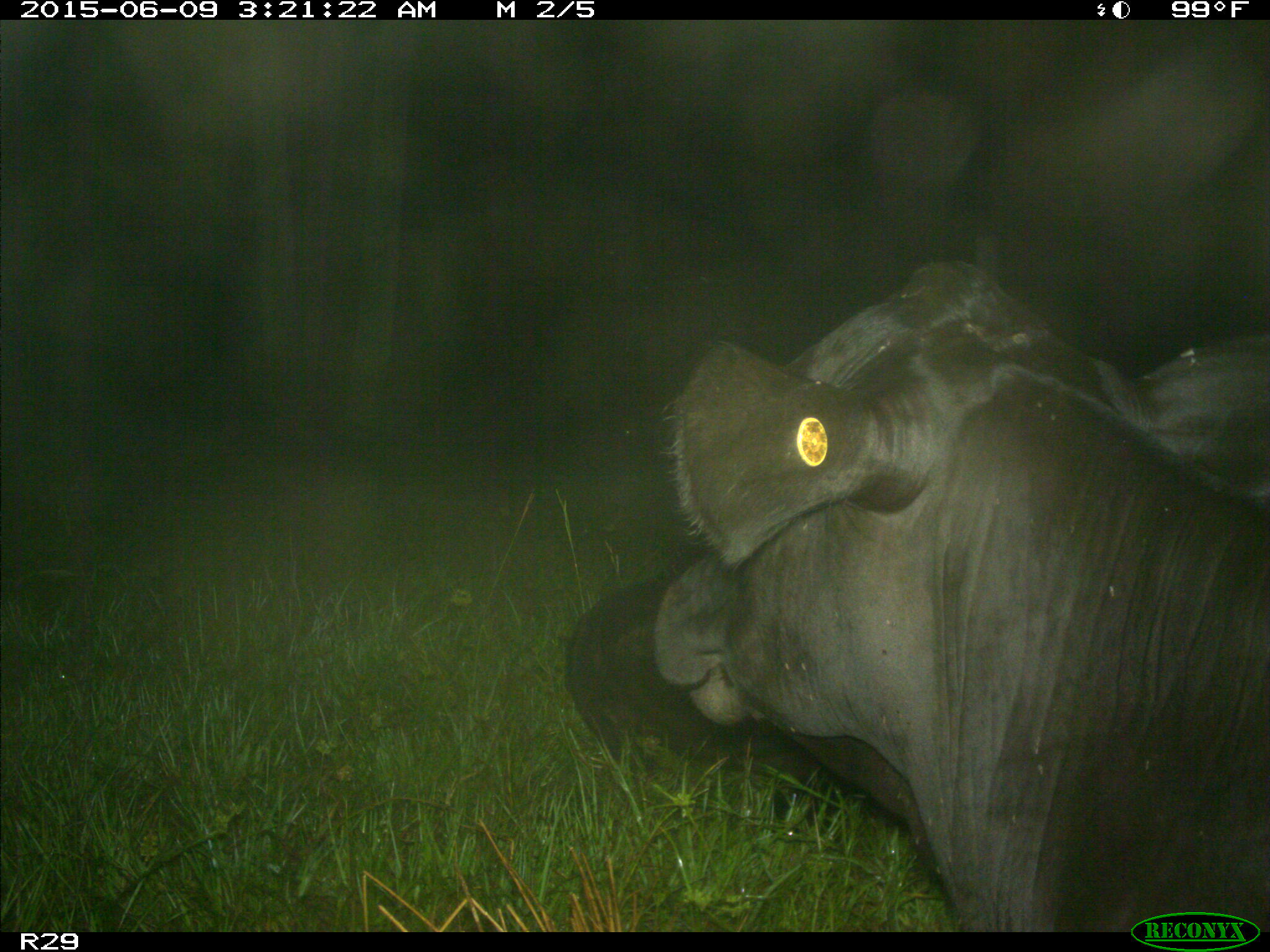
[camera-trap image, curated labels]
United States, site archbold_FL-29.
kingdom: Animalia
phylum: Chordata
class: Mammalia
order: Artiodactyla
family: Bovidae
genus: Bos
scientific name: Bos taurus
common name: domestic cow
Bos taurus (domestic cow).